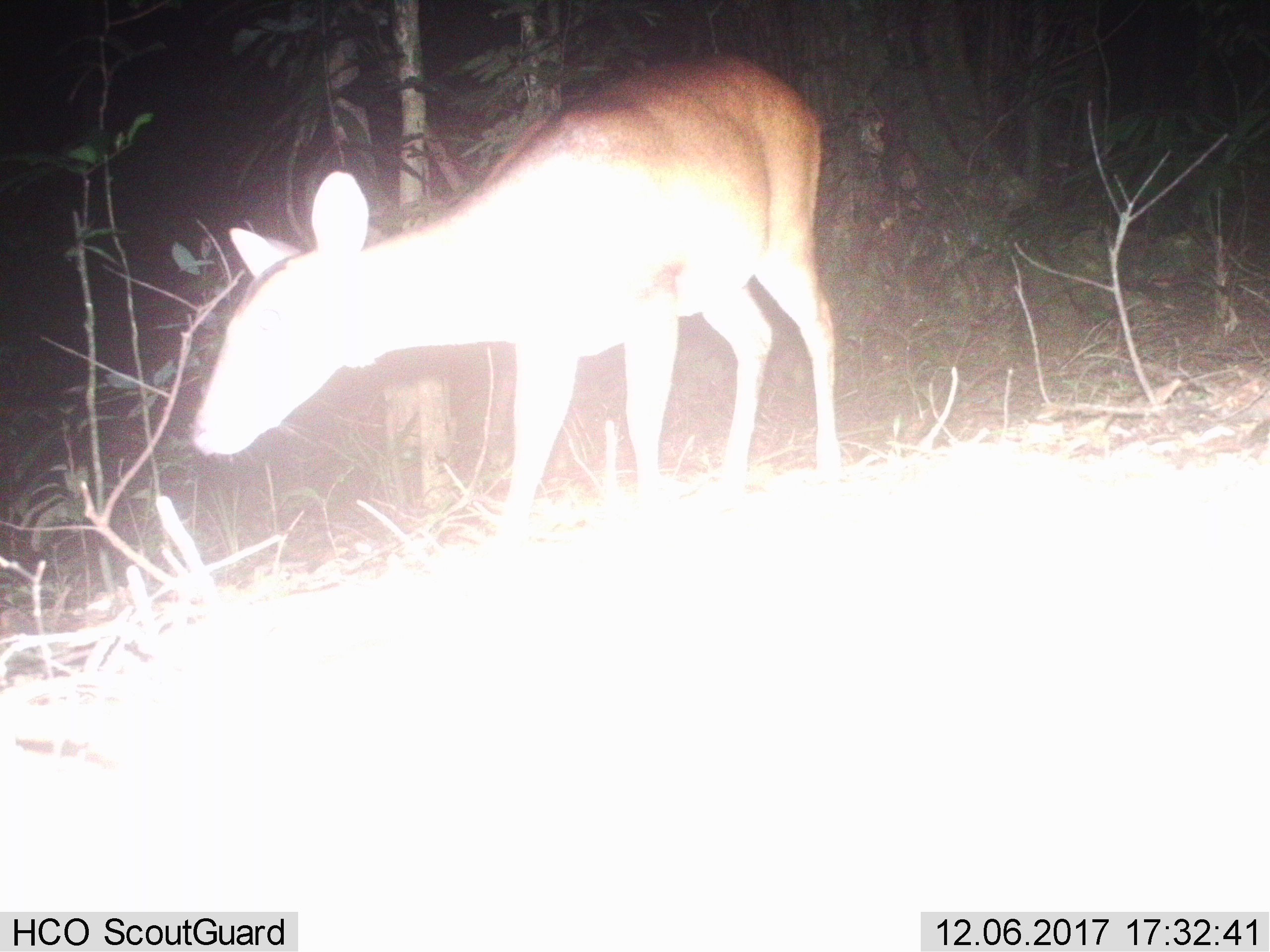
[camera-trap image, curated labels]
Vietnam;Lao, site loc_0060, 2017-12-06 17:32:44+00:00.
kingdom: Animalia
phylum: Chordata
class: Mammalia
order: Artiodactyla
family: Cervidae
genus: Muntiacus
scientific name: Muntiacus vuquangensis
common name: large-antlered muntjac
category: large antlered muntjac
Large antlered muntjac (large-antlered muntjac) (Muntiacus vuquangensis). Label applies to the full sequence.